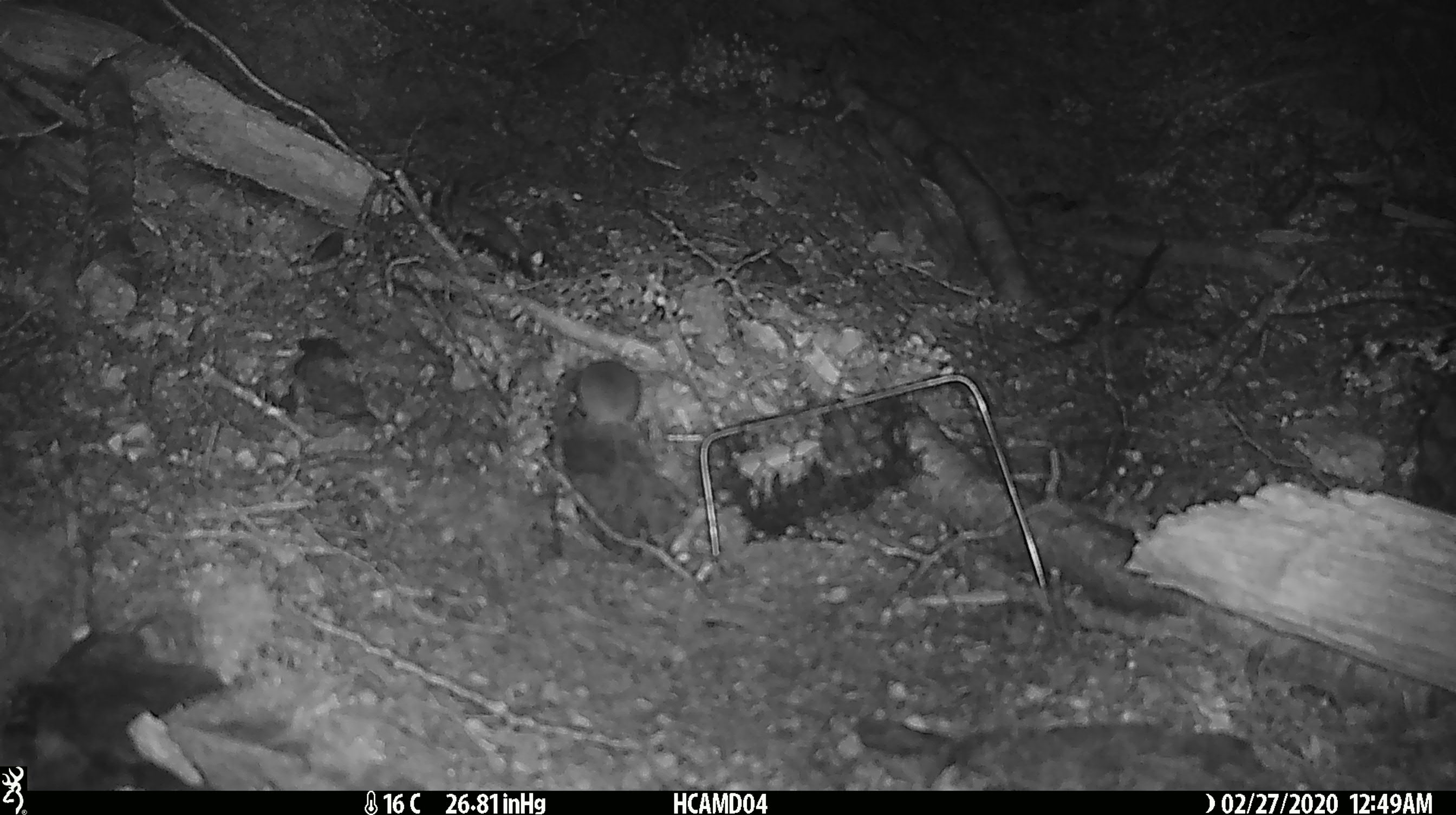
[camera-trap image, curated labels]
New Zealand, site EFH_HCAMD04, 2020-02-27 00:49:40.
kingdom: Animalia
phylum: Chordata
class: Mammalia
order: Rodentia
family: Muridae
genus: Mus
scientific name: Mus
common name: mouse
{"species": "mouse (Mus)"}